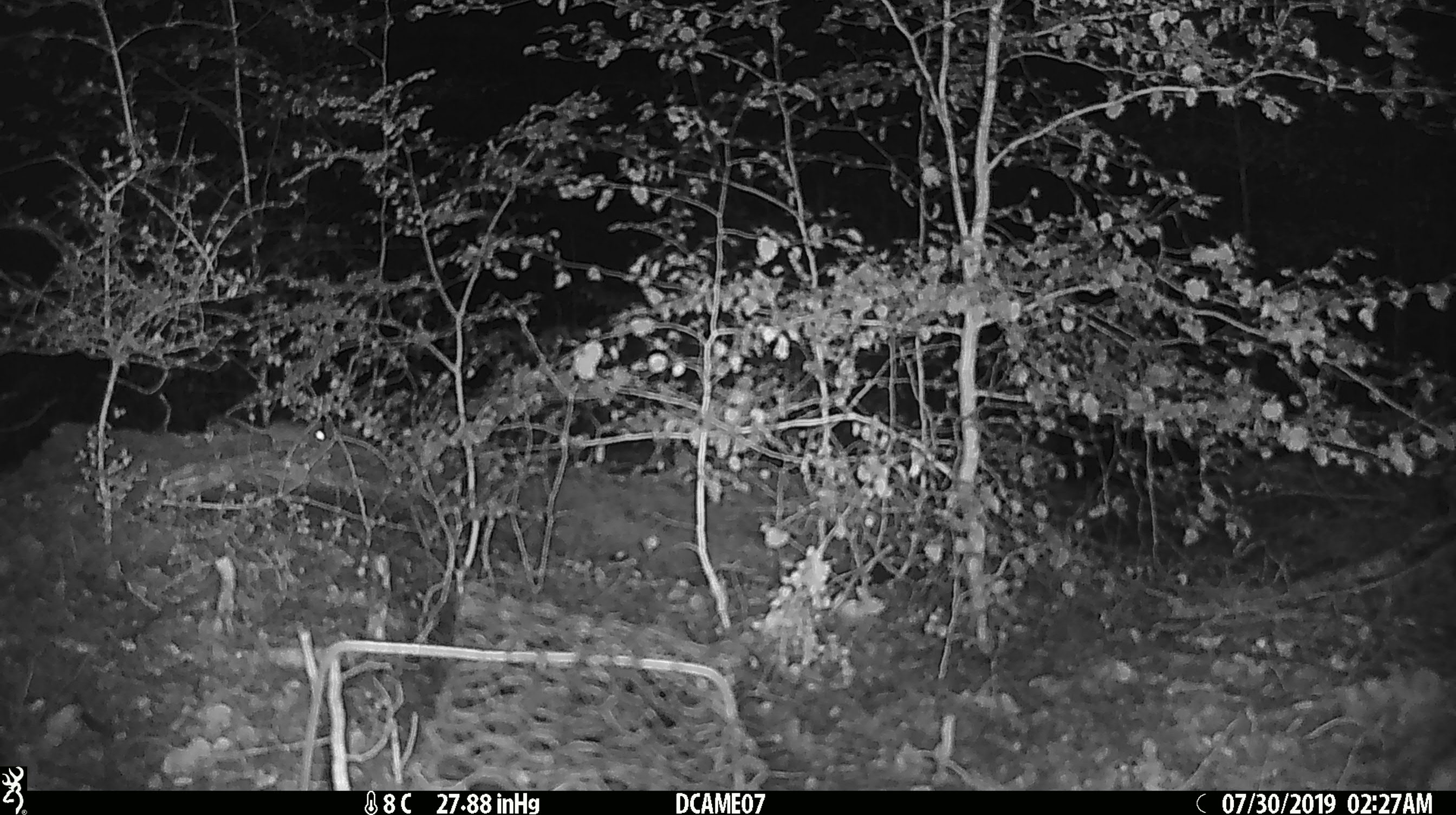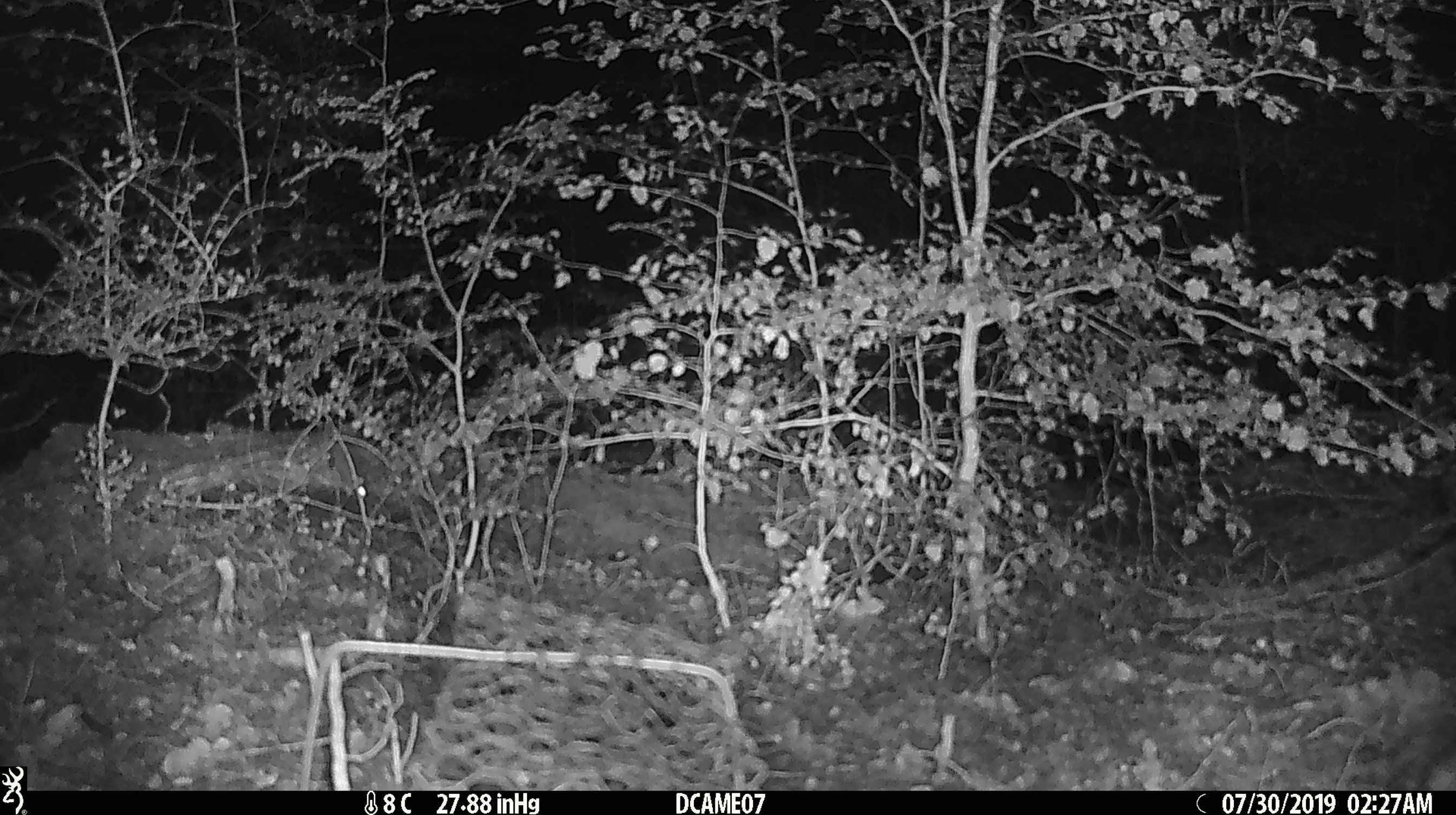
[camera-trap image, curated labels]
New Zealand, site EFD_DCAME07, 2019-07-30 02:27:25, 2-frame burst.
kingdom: Animalia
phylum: Chordata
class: Mammalia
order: Rodentia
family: Muridae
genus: Mus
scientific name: Mus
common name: mouse